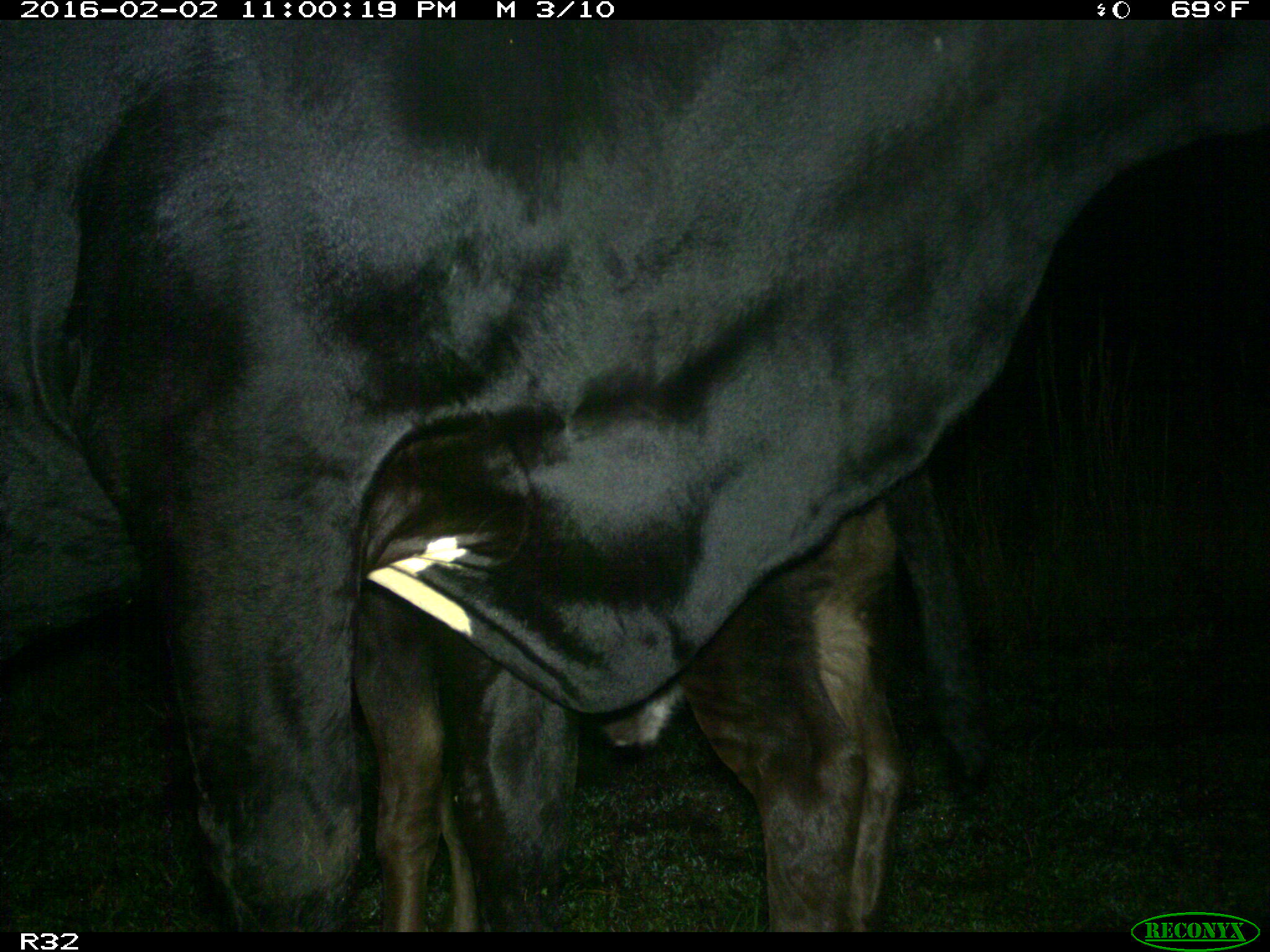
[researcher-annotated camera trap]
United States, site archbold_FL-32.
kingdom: Animalia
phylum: Chordata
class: Mammalia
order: Artiodactyla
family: Bovidae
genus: Bos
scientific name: Bos taurus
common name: domestic cow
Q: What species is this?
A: Bos taurus (domestic cow).